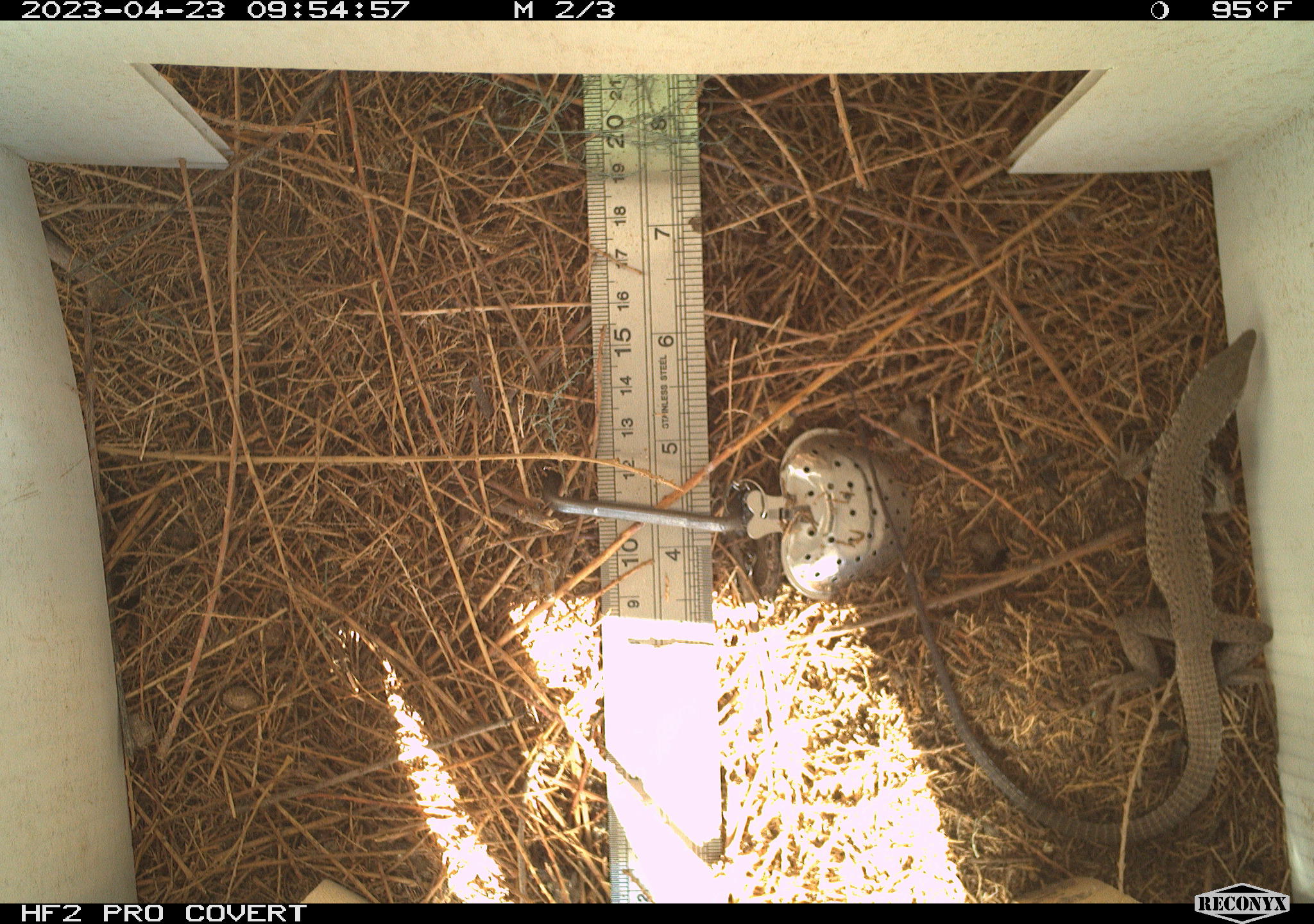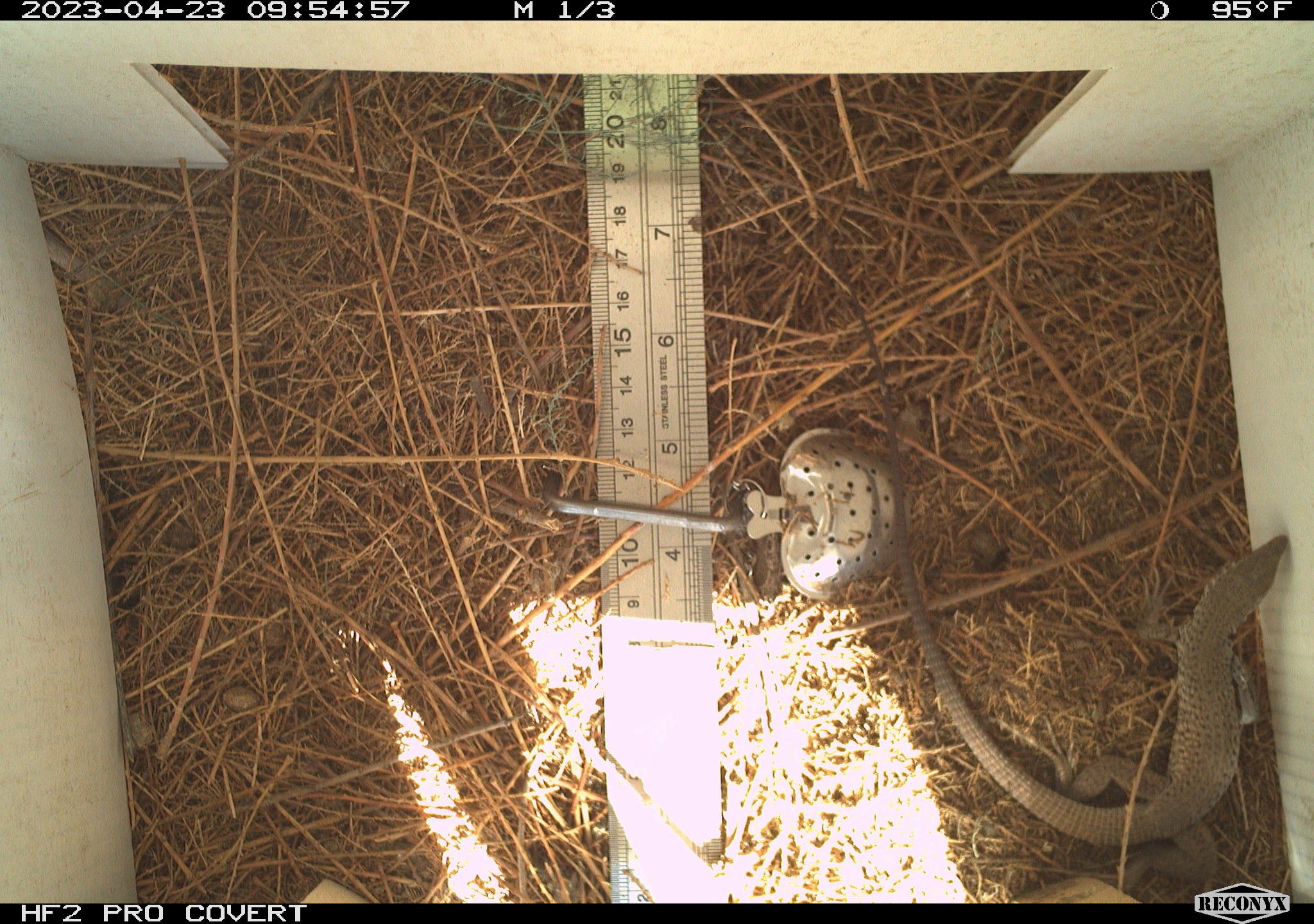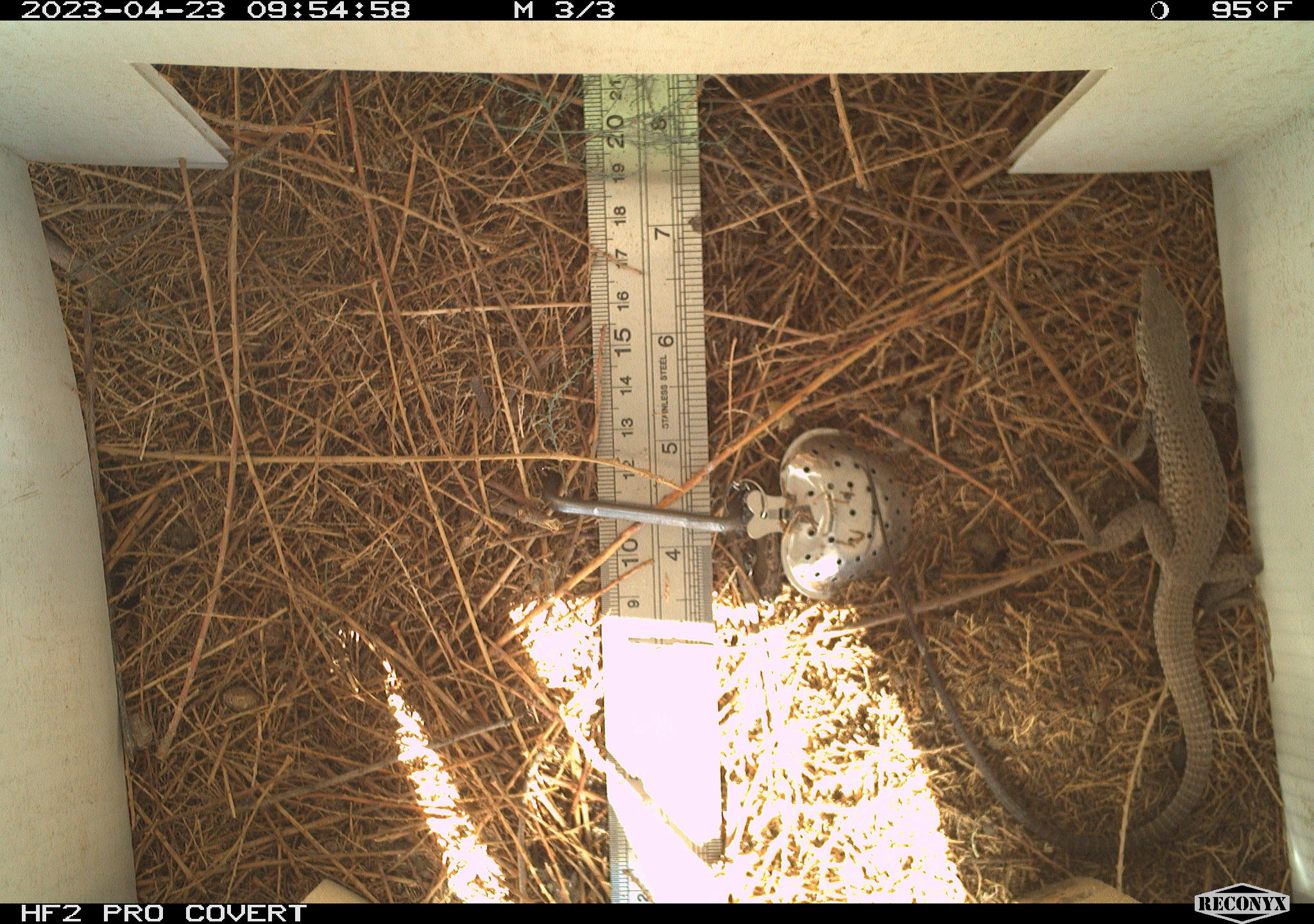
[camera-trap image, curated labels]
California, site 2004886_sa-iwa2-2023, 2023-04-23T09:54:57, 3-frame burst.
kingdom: Animalia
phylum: Chordata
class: Reptilia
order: Squamata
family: Teiidae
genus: Aspidoscelis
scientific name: Aspidoscelis tigris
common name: western whiptail